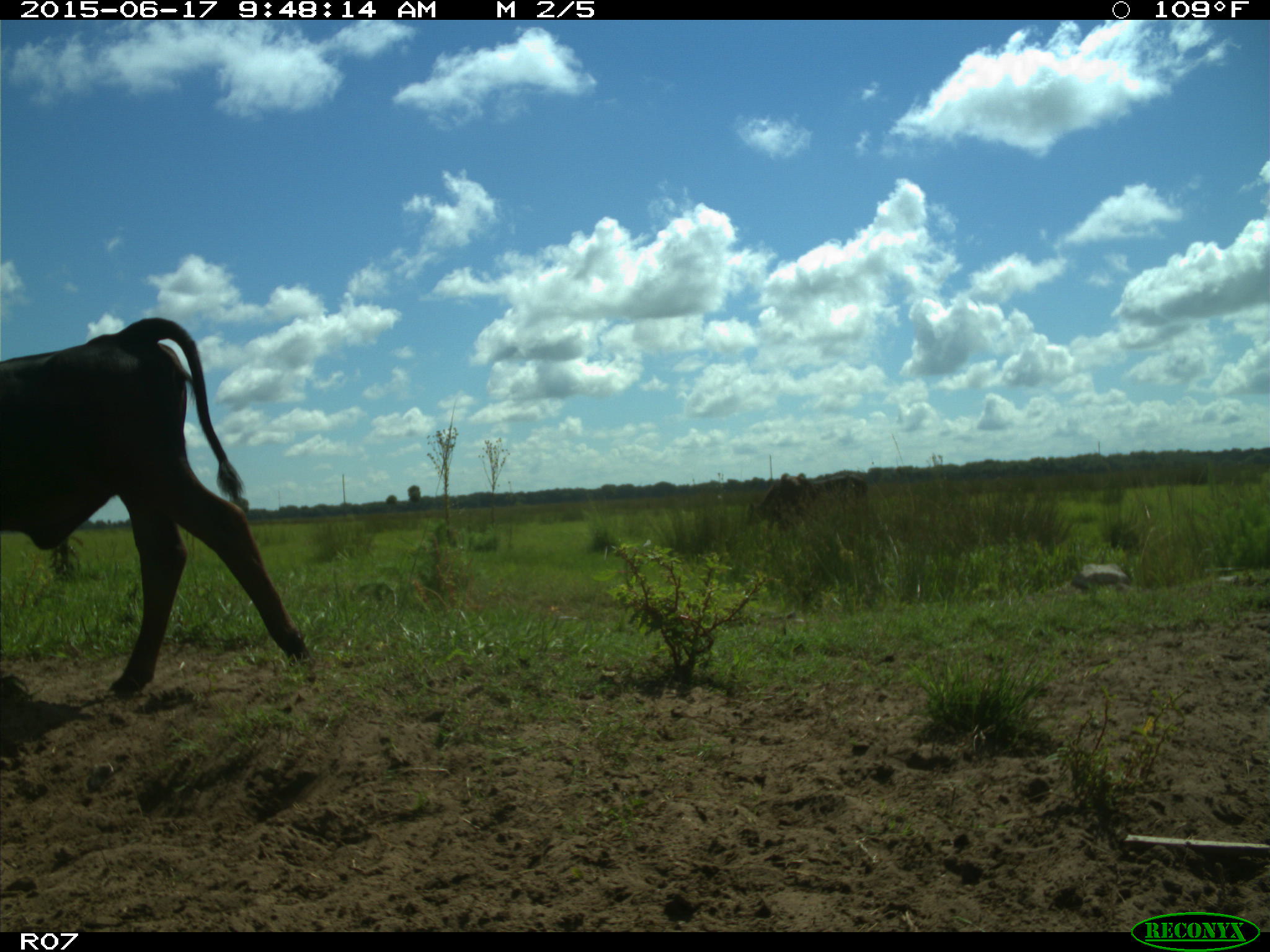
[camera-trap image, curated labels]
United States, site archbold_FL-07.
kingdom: Animalia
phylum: Chordata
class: Mammalia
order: Artiodactyla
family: Bovidae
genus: Bos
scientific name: Bos taurus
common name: domestic cow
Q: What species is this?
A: Bos taurus (domestic cow).